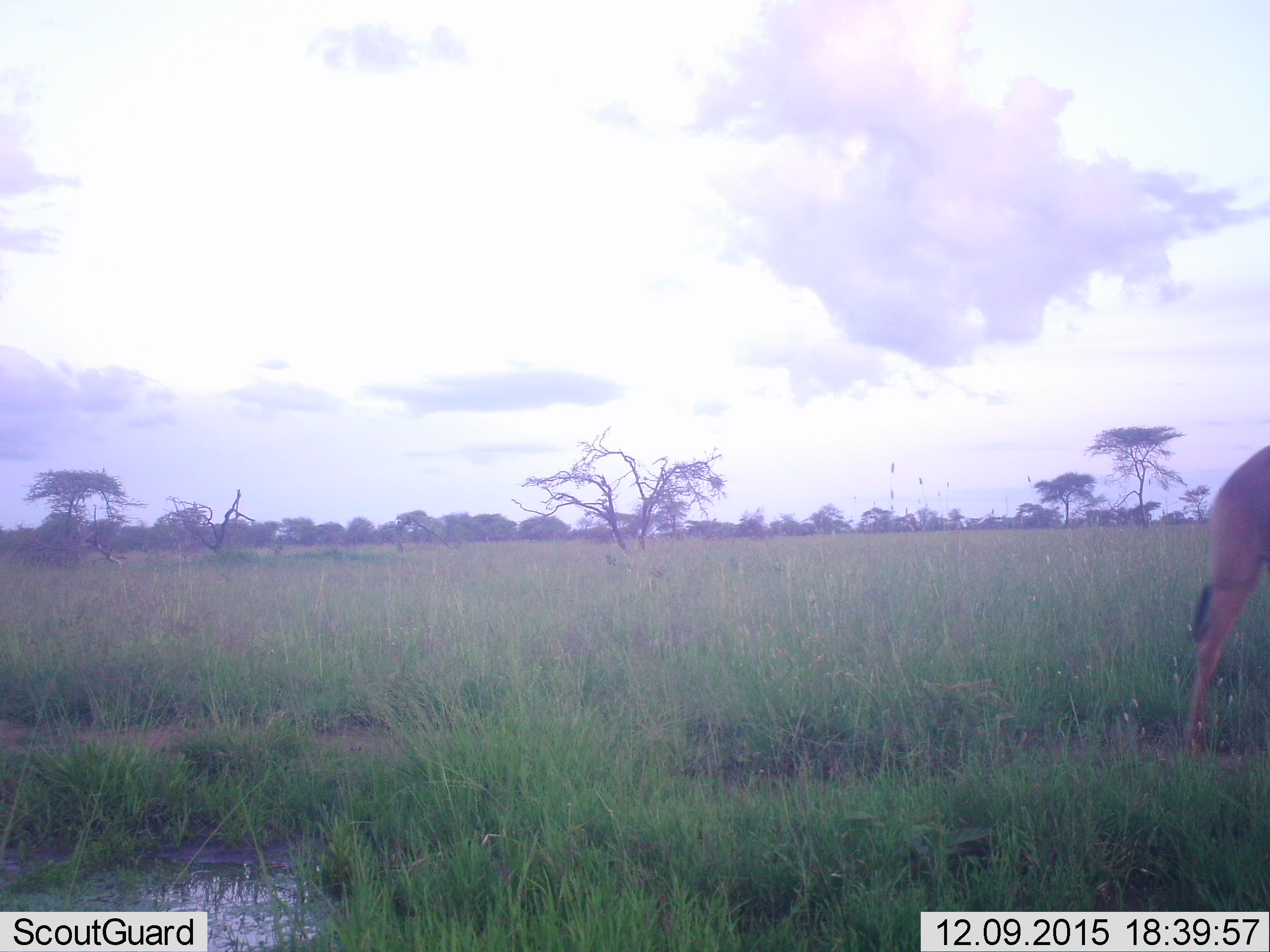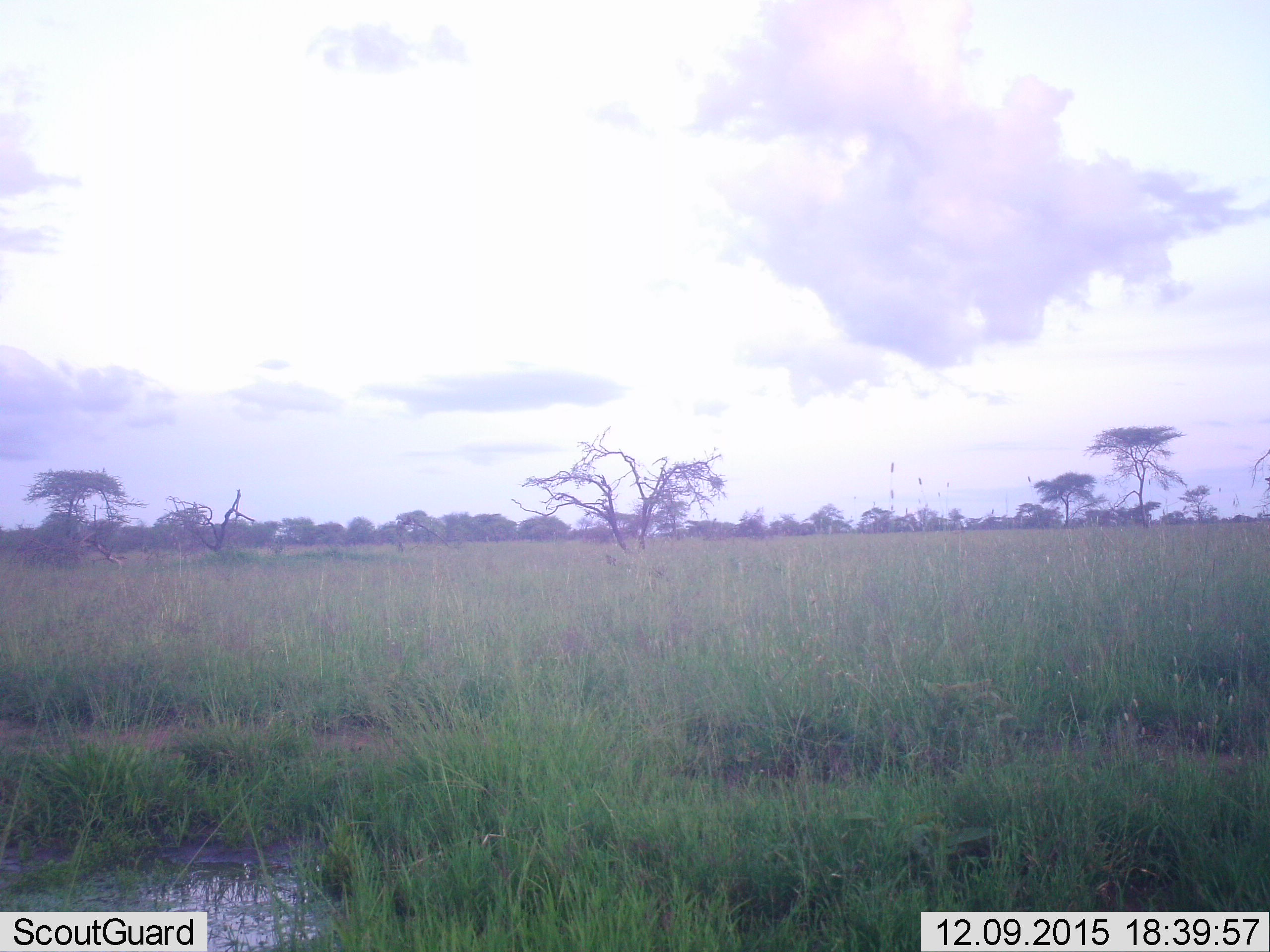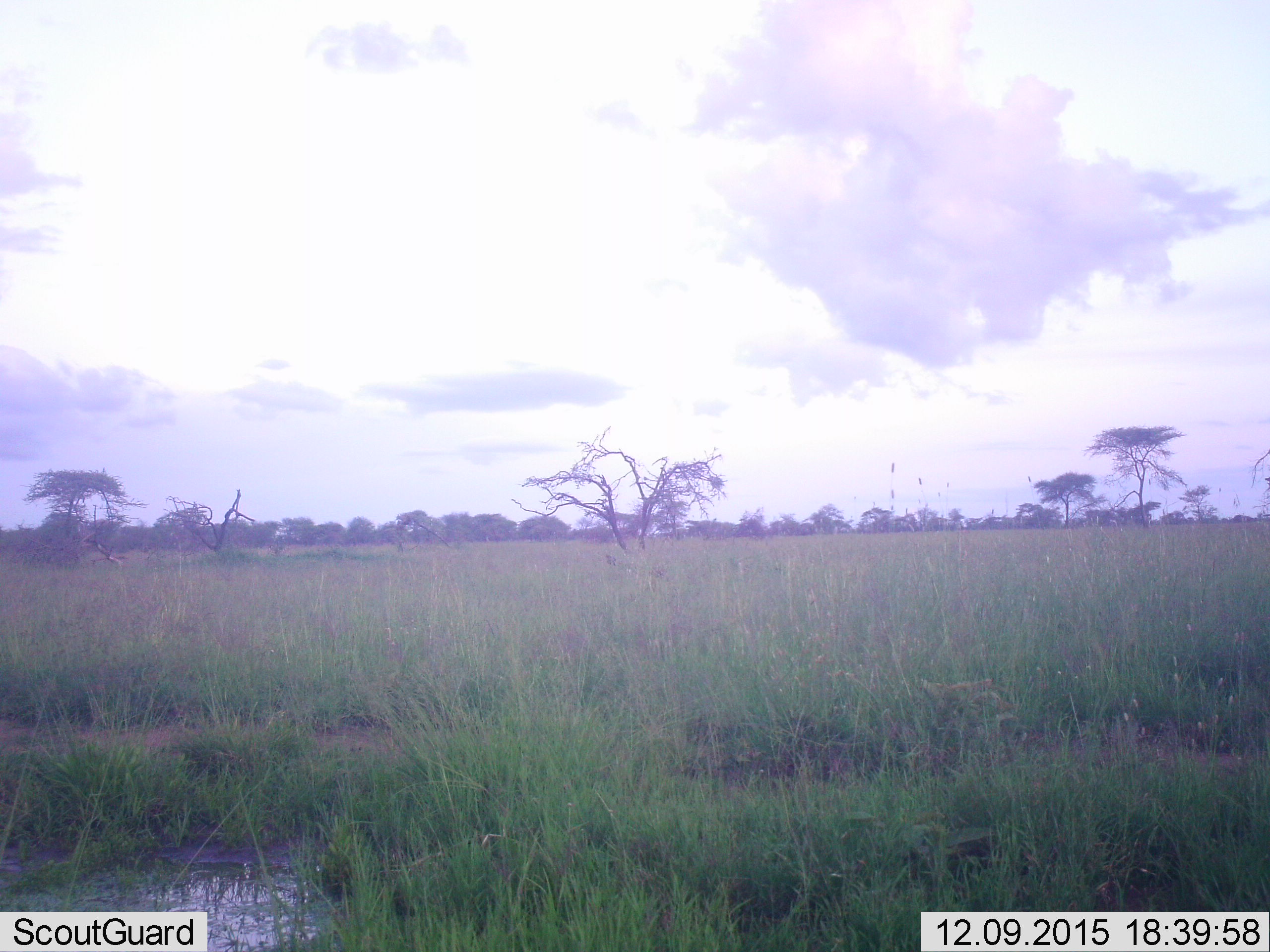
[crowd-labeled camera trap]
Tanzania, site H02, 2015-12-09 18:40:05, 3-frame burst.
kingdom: Animalia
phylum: Chordata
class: Mammalia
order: Artiodactyla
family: Bovidae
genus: Alcelaphus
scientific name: Alcelaphus buselaphus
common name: hartebeest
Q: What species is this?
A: Hartebeest (Alcelaphus buselaphus).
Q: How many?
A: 1.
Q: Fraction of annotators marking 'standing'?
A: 0%.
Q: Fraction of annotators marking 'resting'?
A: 0%.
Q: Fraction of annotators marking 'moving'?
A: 100%.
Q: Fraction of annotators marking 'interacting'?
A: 0%.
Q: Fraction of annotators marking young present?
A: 0%.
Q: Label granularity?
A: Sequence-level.